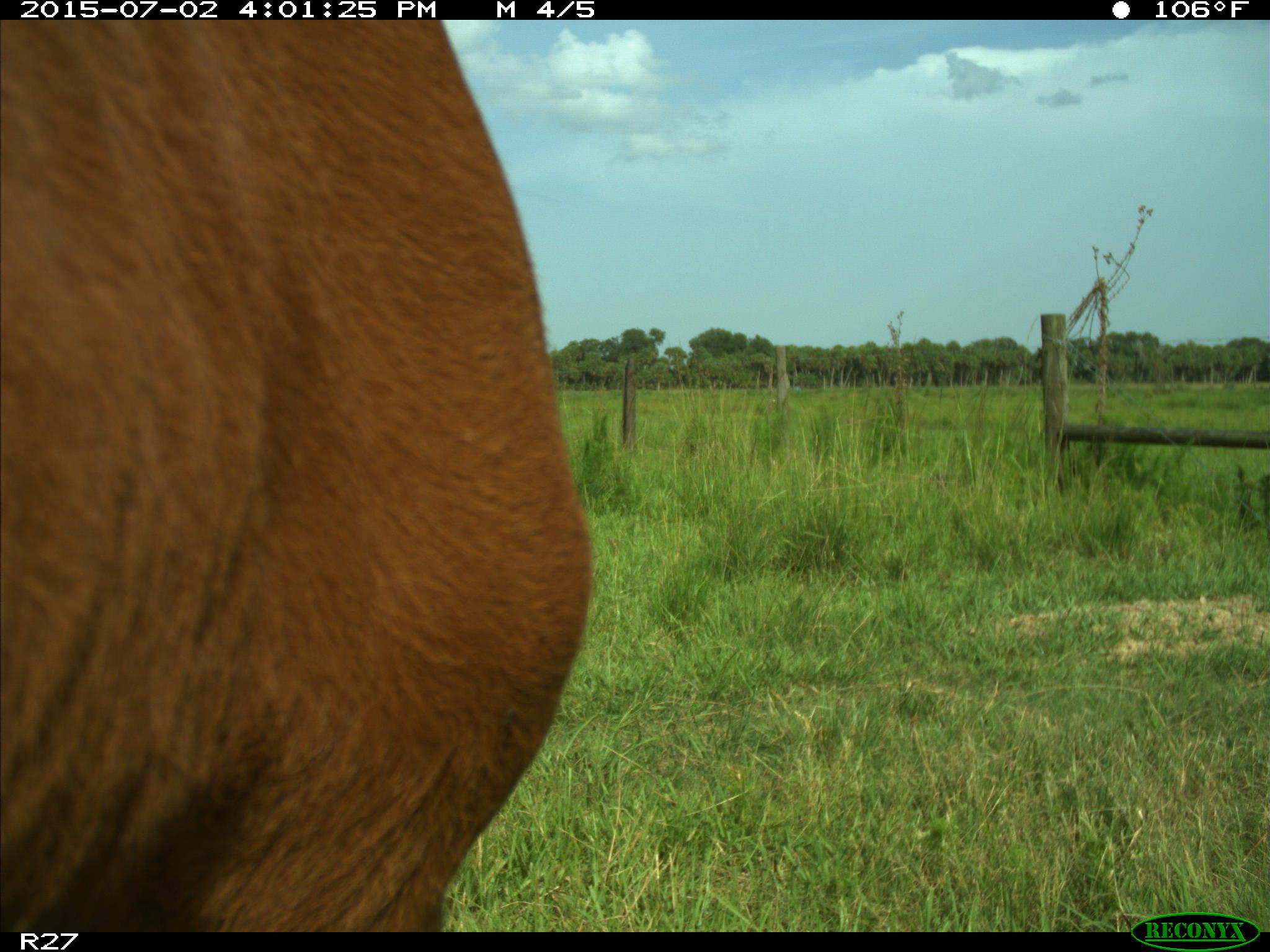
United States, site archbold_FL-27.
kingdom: Animalia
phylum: Chordata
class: Mammalia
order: Artiodactyla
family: Bovidae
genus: Bos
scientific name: Bos taurus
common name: domestic cow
Bos taurus (domestic cow).